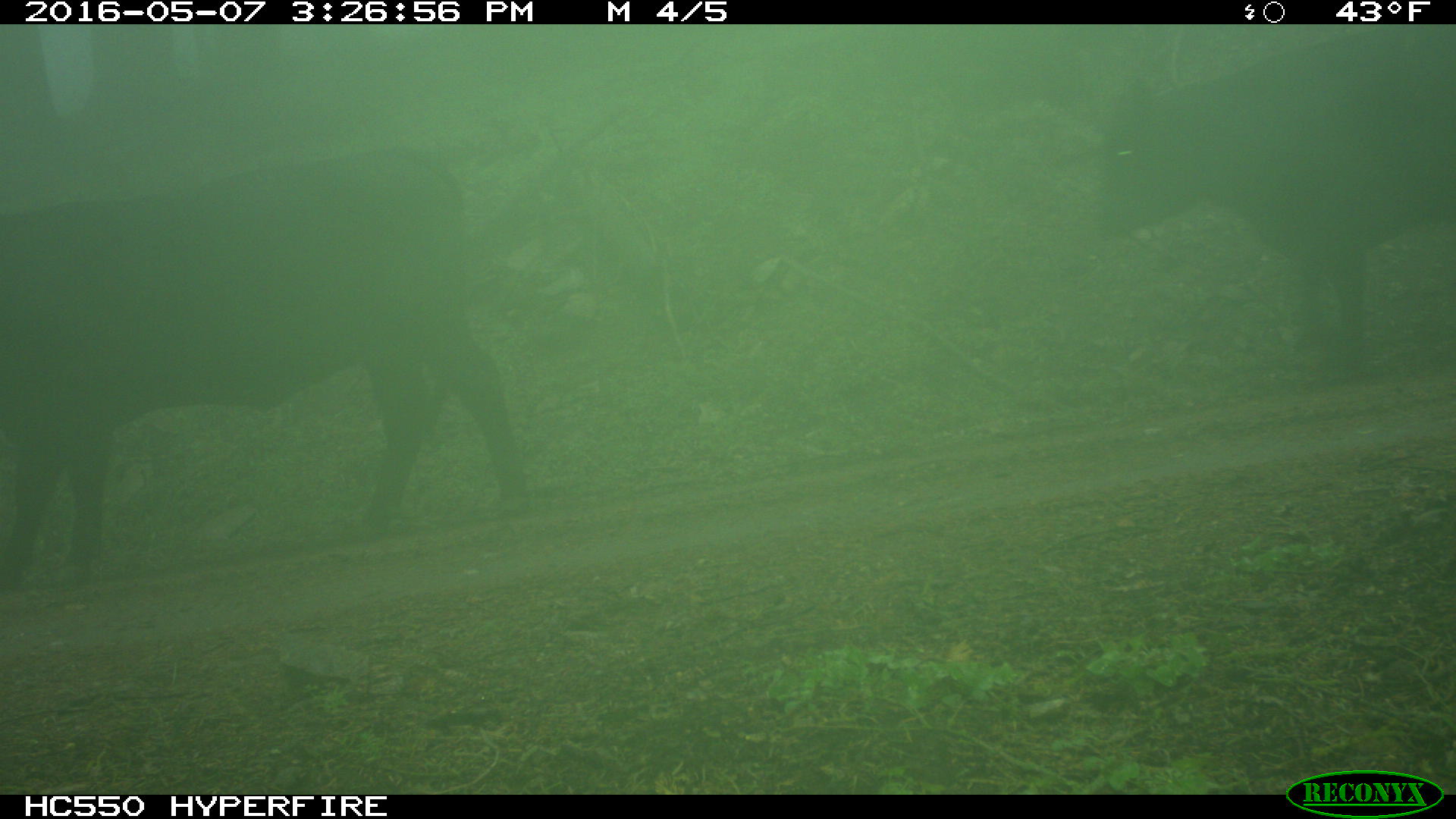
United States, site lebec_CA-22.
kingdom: Animalia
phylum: Chordata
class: Mammalia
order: Artiodactyla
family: Bovidae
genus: Bos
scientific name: Bos taurus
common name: domestic cow